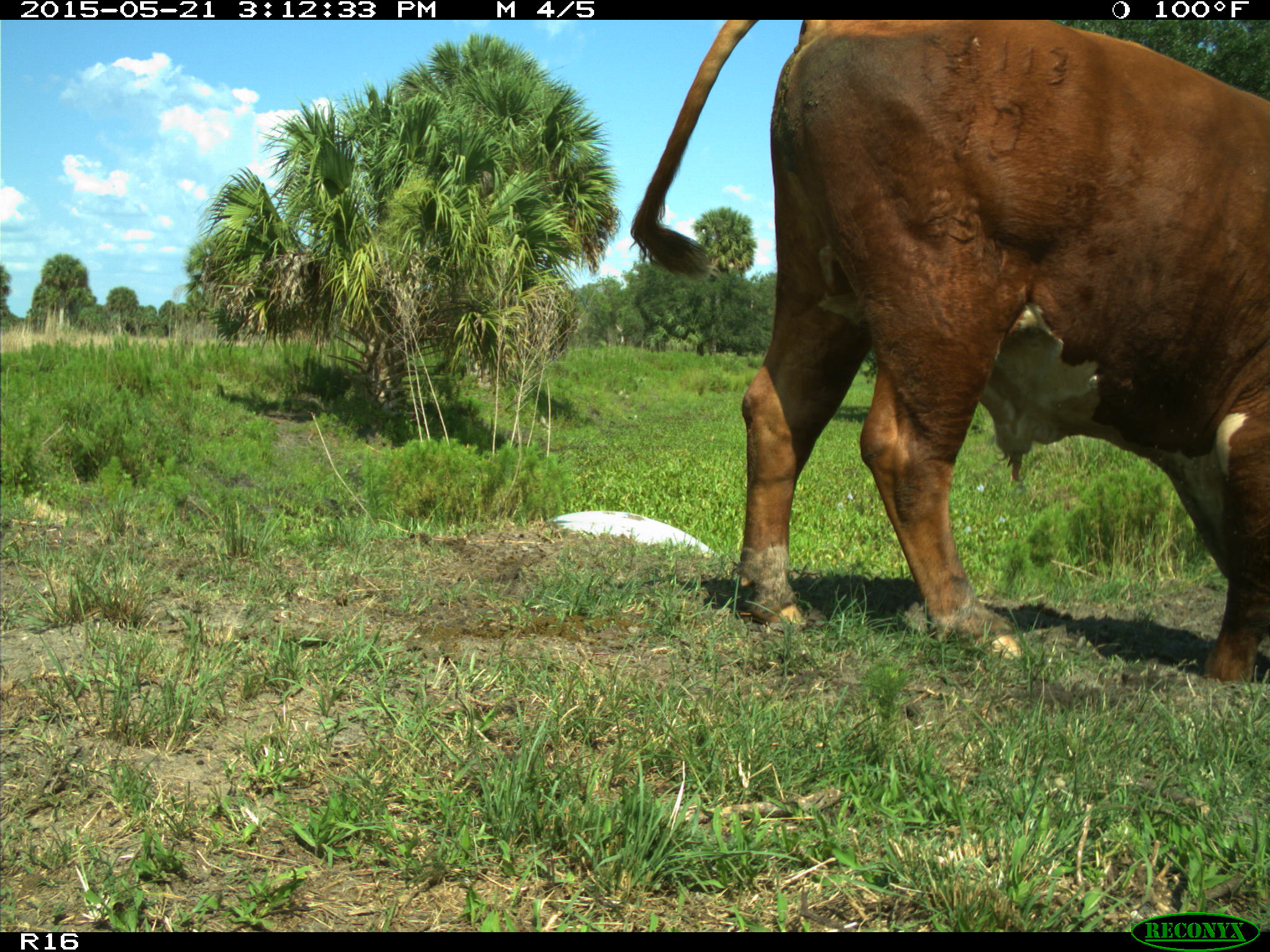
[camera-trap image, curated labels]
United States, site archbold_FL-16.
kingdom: Animalia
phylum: Chordata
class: Mammalia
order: Artiodactyla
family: Bovidae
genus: Bos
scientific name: Bos taurus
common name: domestic cow